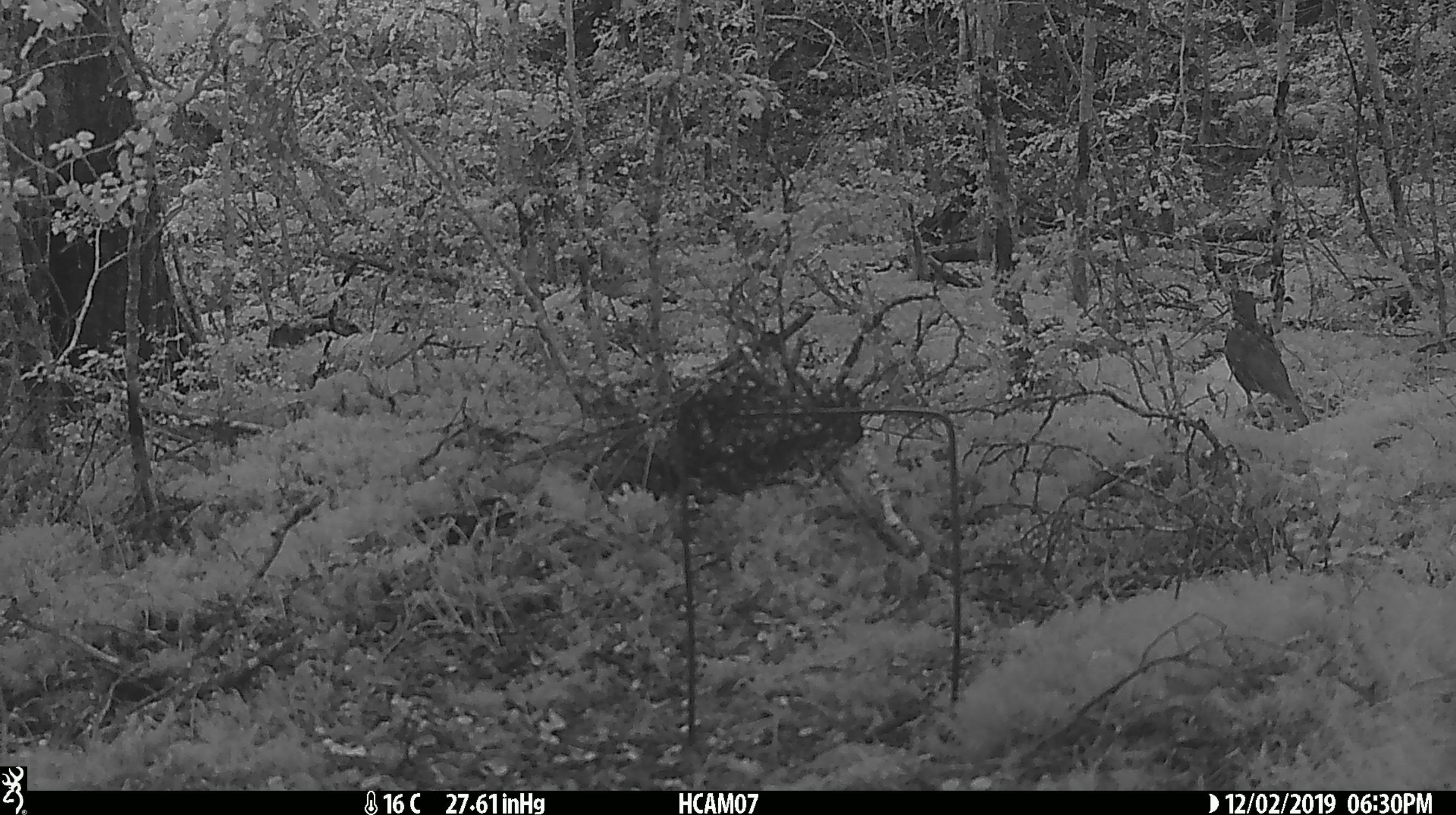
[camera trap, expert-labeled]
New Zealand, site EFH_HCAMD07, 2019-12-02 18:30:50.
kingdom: Animalia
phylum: Chordata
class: Aves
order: Passeriformes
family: Turdidae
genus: Turdus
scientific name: Turdus philomelos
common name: song thrush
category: thrush